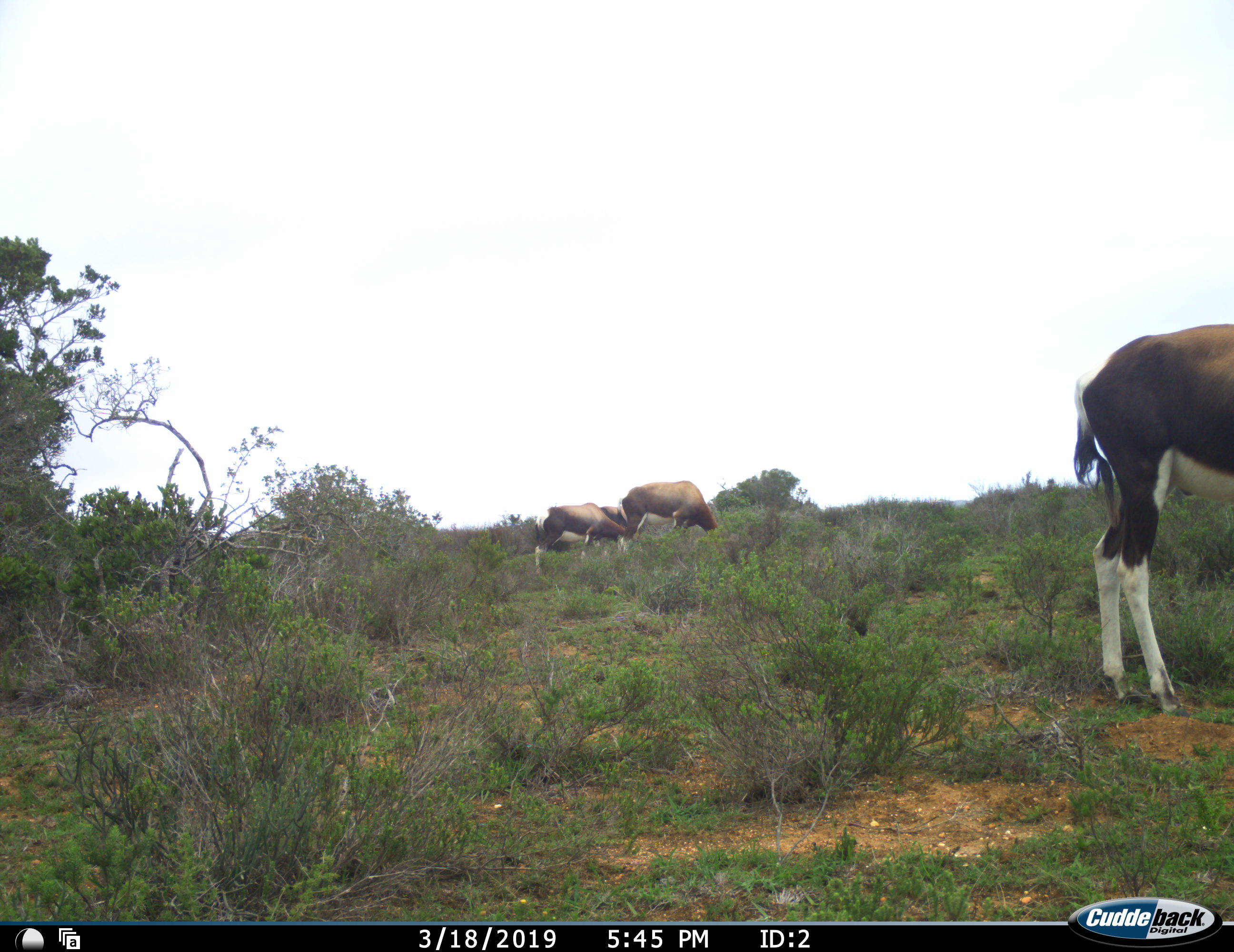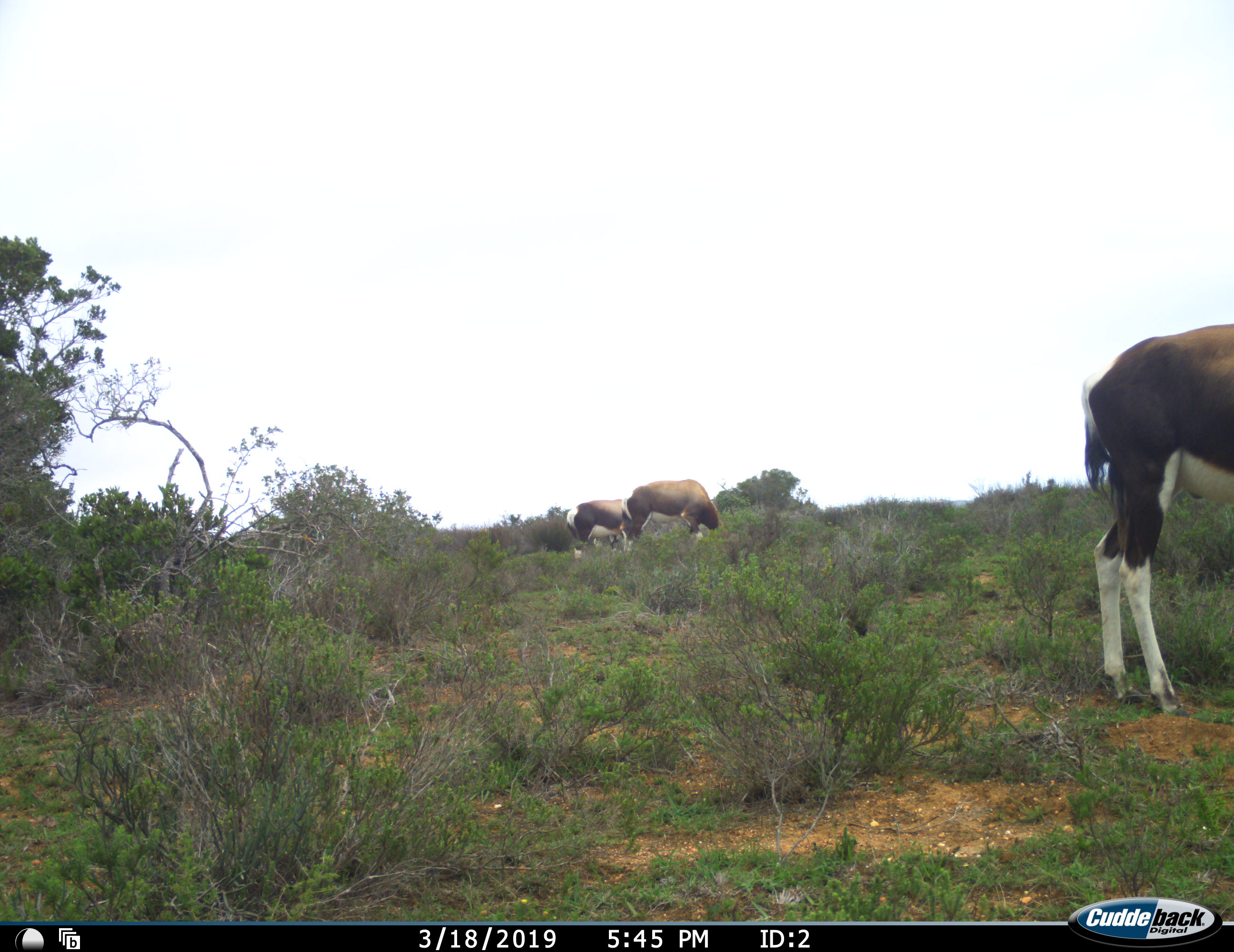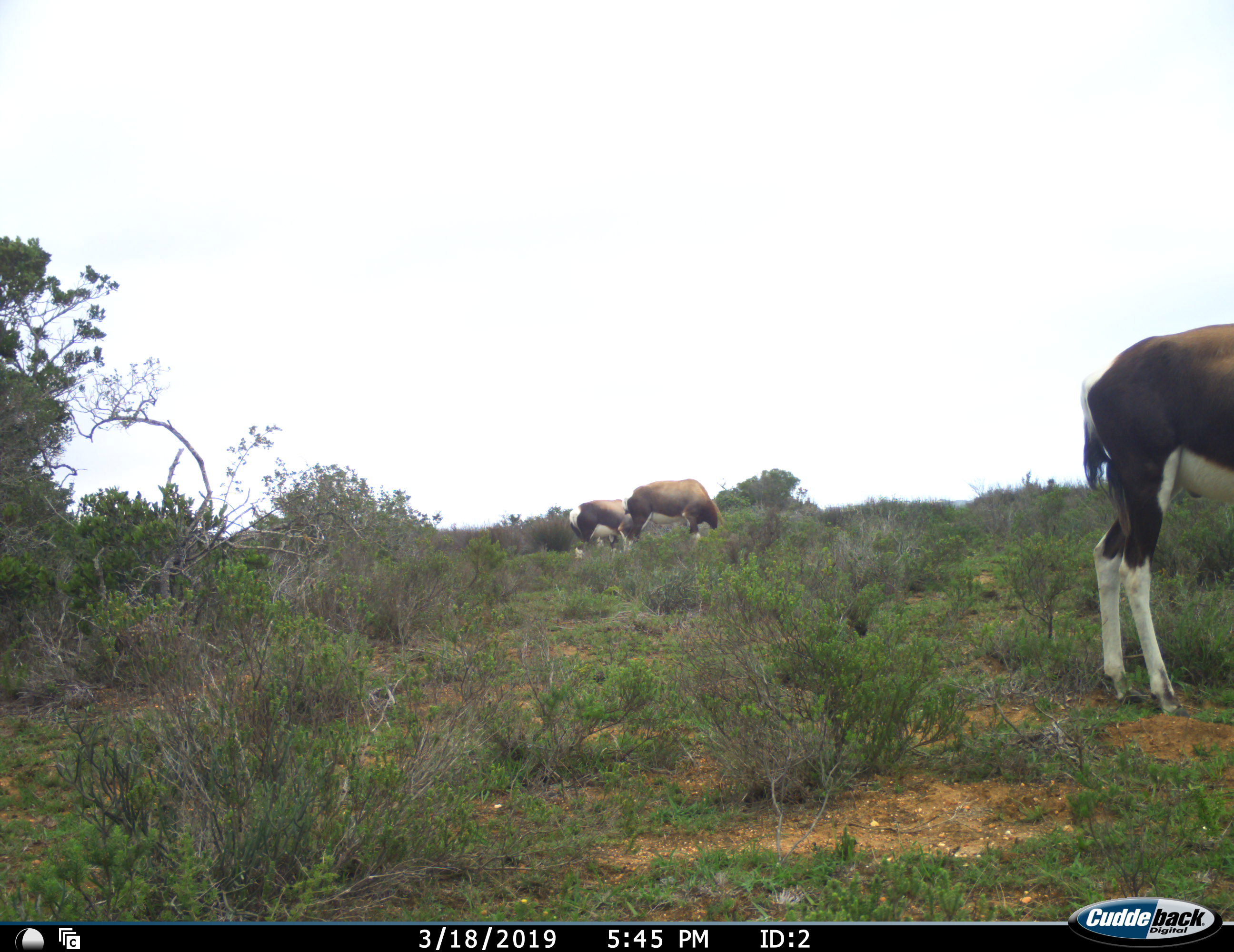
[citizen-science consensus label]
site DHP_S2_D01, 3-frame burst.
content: unidentified animal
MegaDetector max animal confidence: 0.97